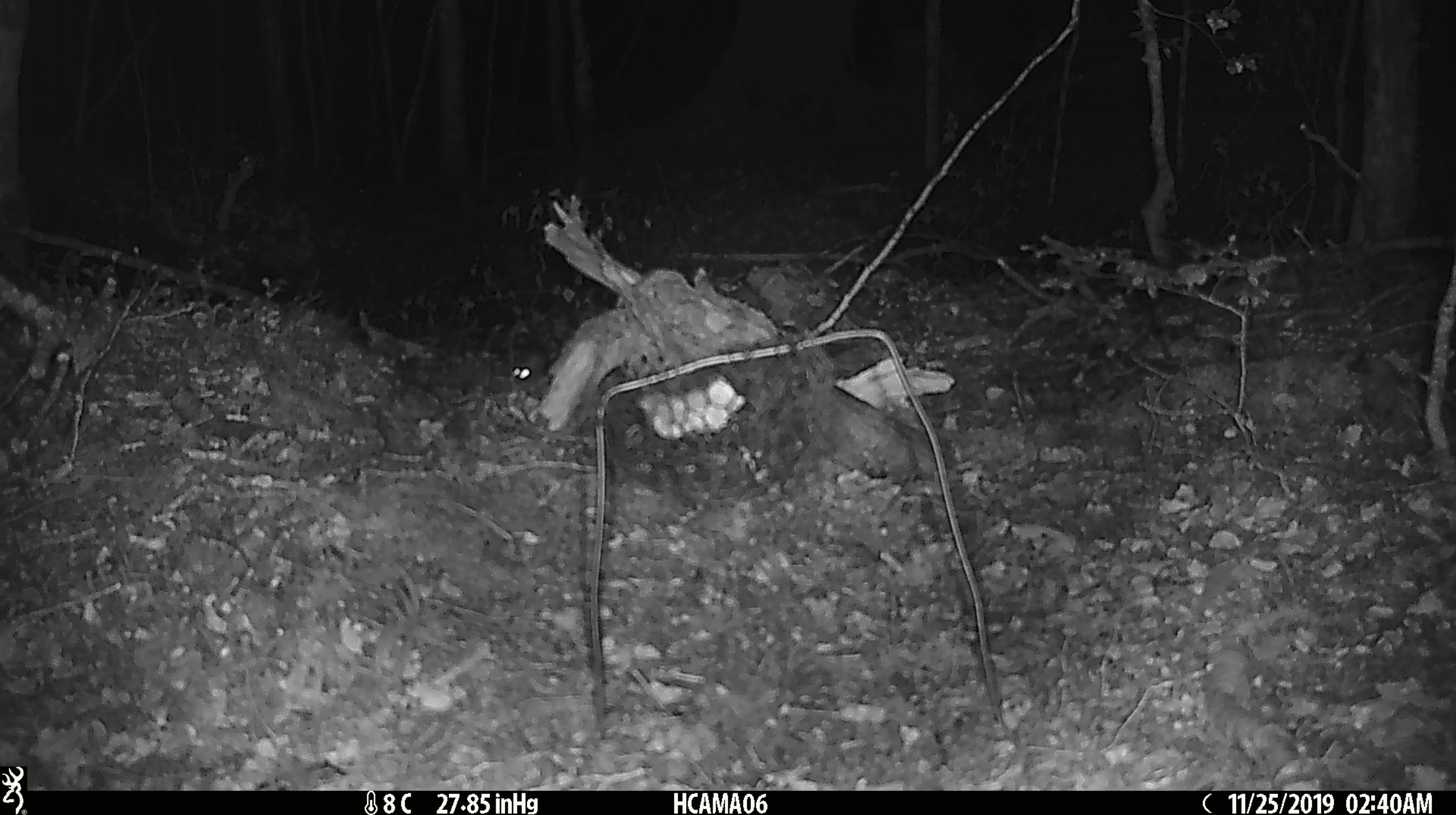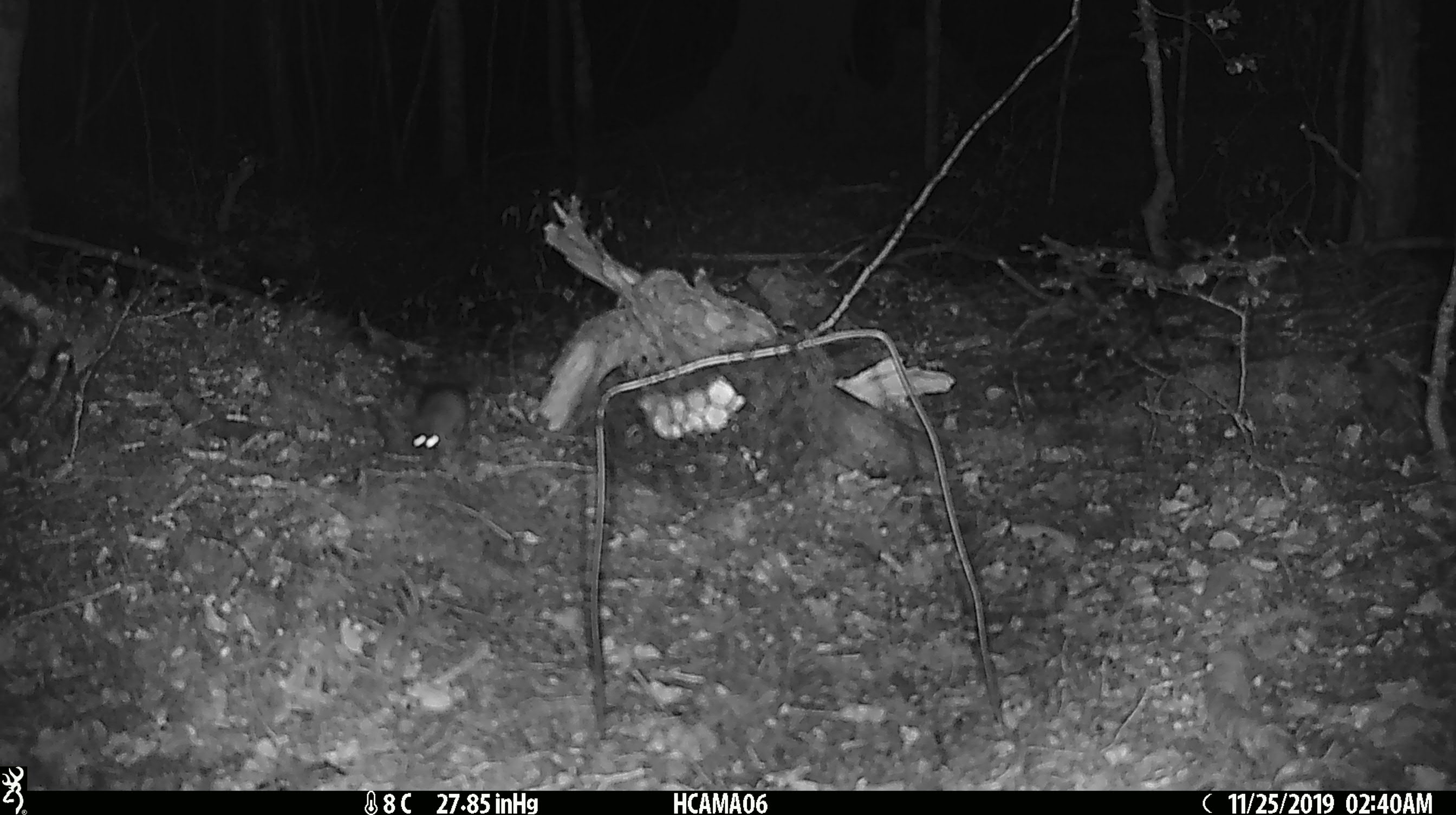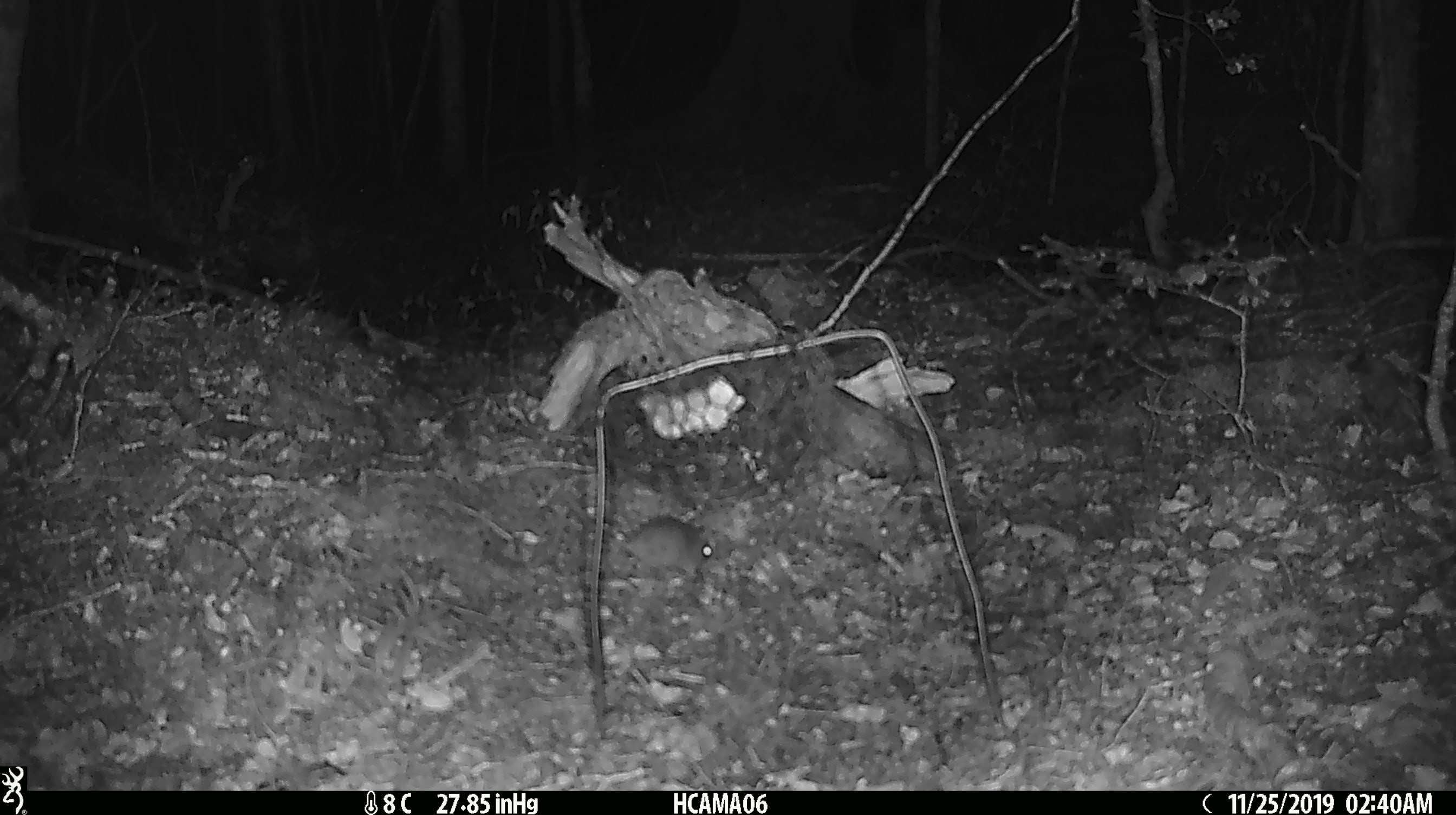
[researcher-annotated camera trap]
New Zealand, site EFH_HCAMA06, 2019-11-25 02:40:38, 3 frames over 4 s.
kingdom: Animalia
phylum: Chordata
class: Mammalia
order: Rodentia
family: Muridae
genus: Mus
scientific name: Mus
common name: mouse